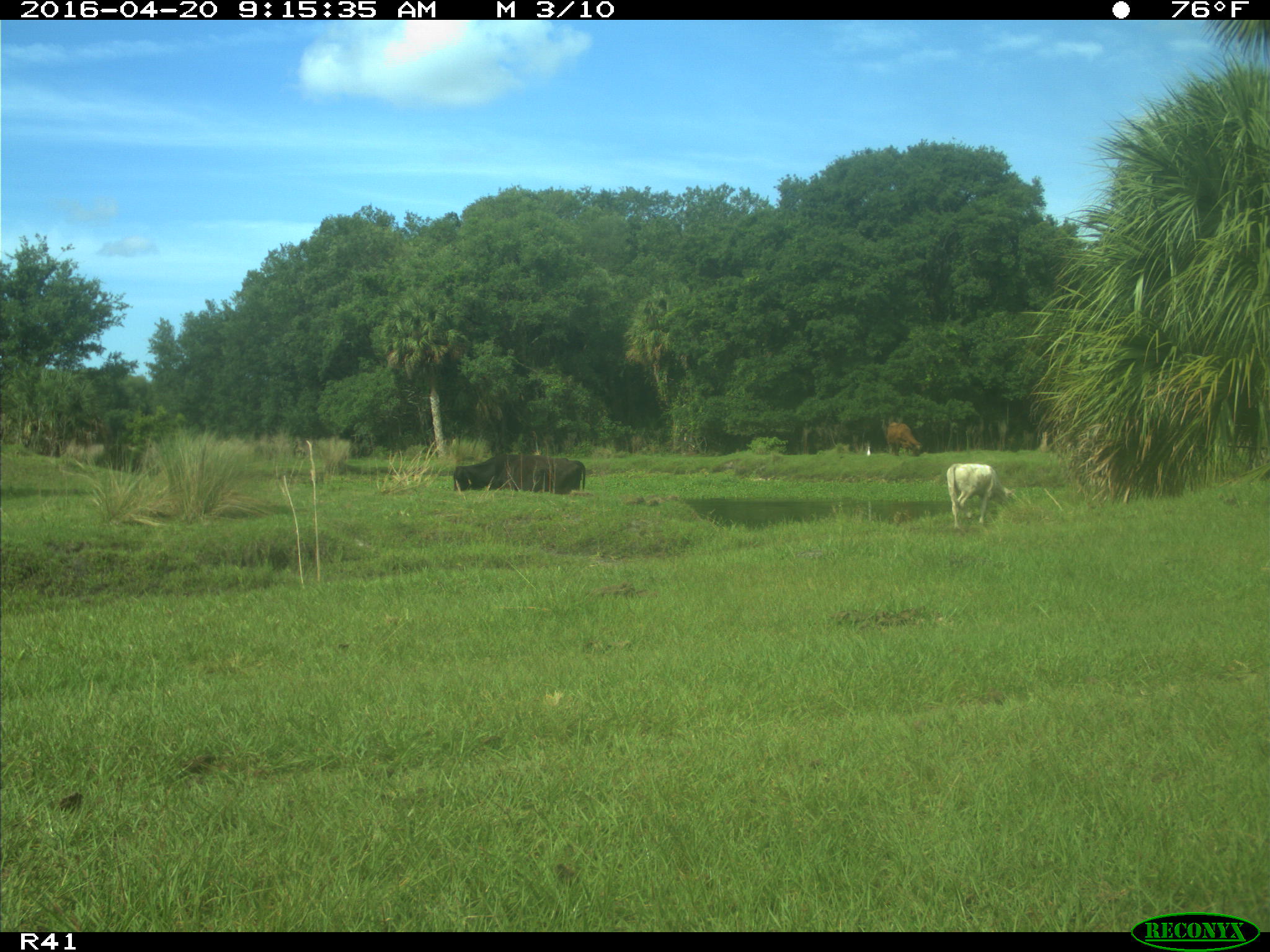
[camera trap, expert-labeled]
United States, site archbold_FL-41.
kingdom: Animalia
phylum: Chordata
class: Mammalia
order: Artiodactyla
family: Bovidae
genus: Bos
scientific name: Bos taurus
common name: domestic cow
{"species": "Bos taurus (domestic cow)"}